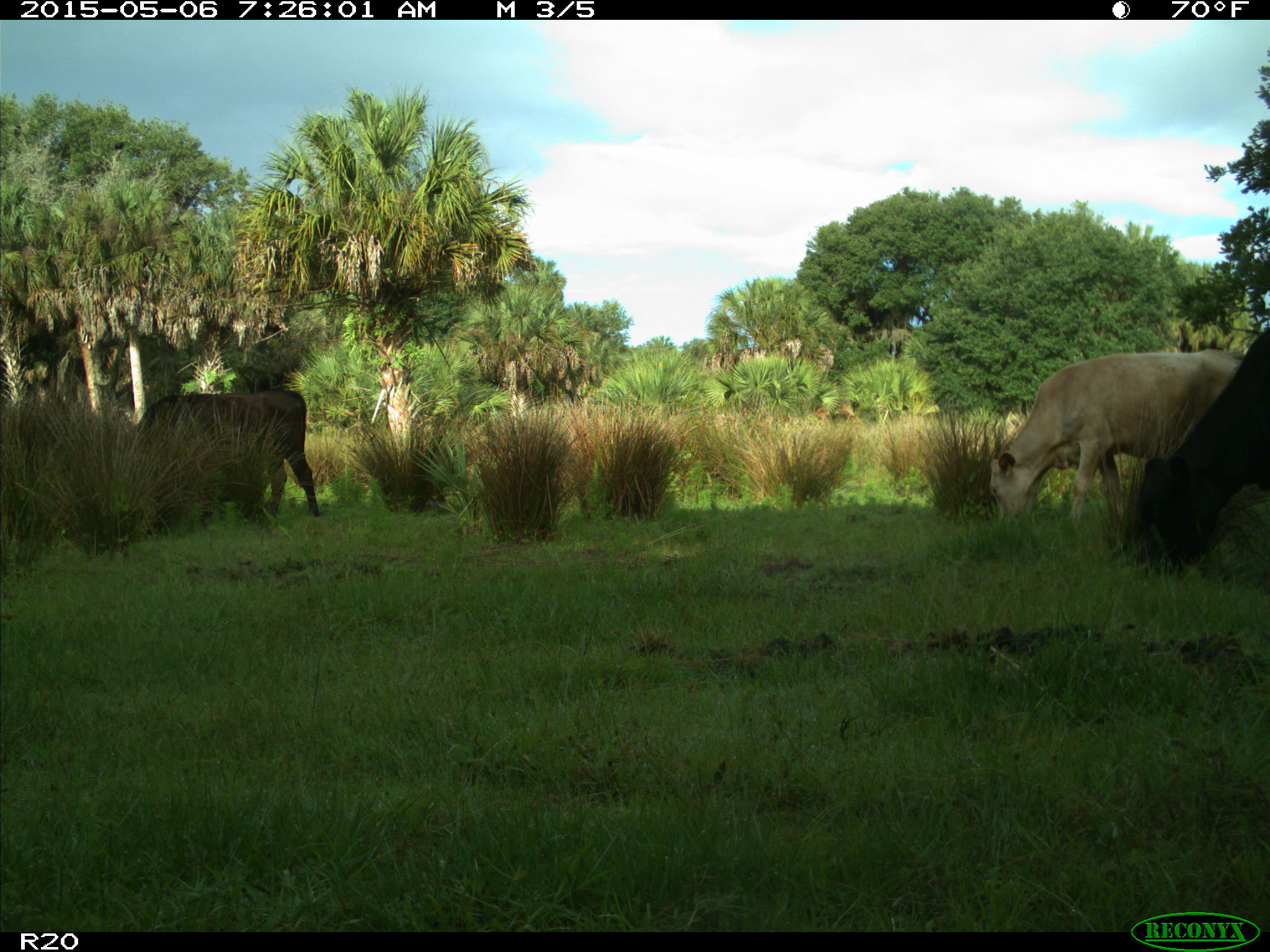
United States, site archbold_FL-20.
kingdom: Animalia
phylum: Chordata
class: Mammalia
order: Artiodactyla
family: Bovidae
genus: Bos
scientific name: Bos taurus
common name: domestic cow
Bos taurus (domestic cow).